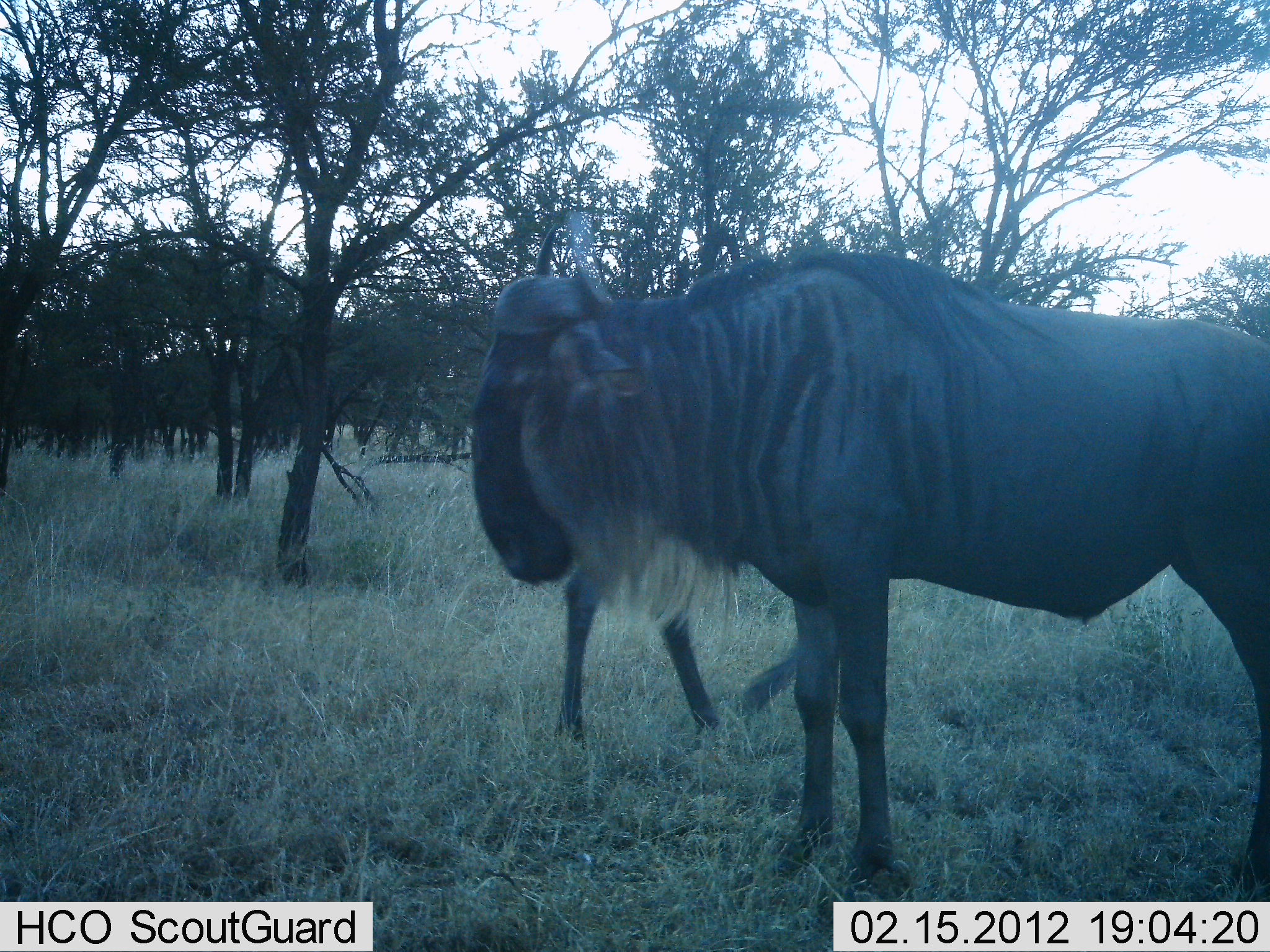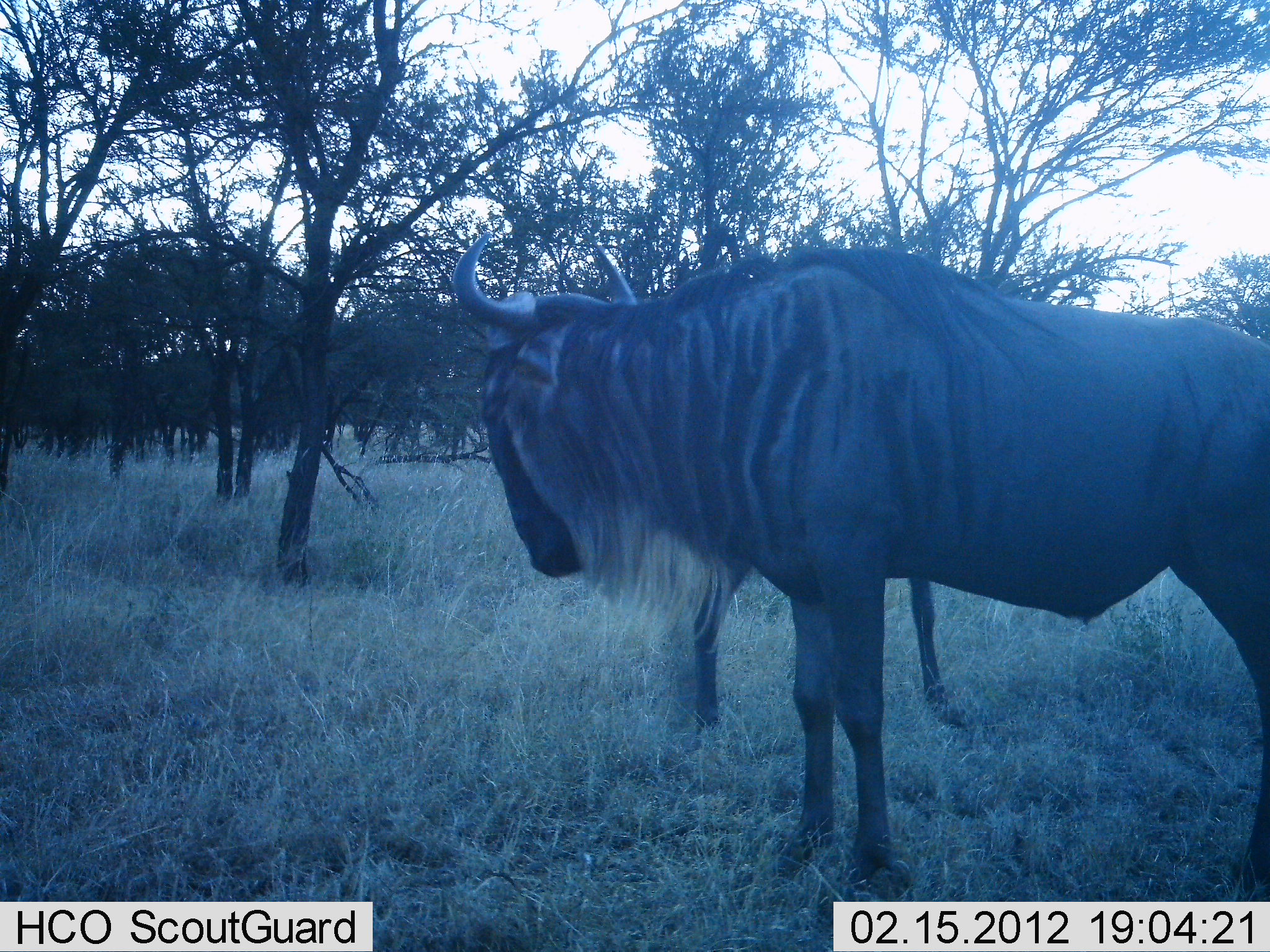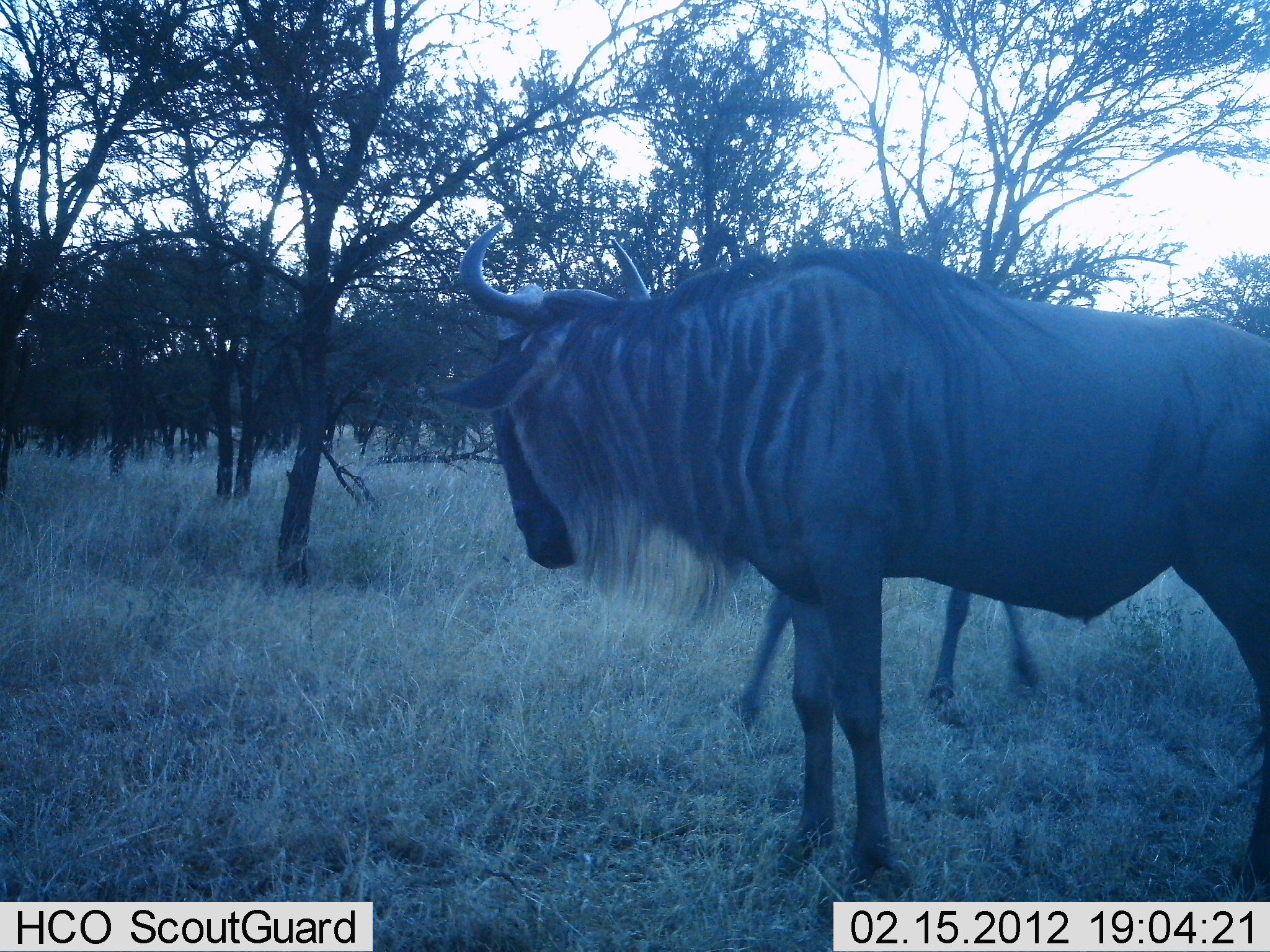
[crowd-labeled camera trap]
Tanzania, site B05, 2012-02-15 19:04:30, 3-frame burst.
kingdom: Animalia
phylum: Chordata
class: Mammalia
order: Artiodactyla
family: Bovidae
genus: Connochaetes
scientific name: Connochaetes taurinus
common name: blue wildebeest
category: wildebeest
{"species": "wildebeest (blue wildebeest) (Connochaetes taurinus)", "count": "2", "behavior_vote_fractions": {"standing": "92%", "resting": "8%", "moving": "69%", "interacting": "8%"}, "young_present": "15%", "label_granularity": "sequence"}